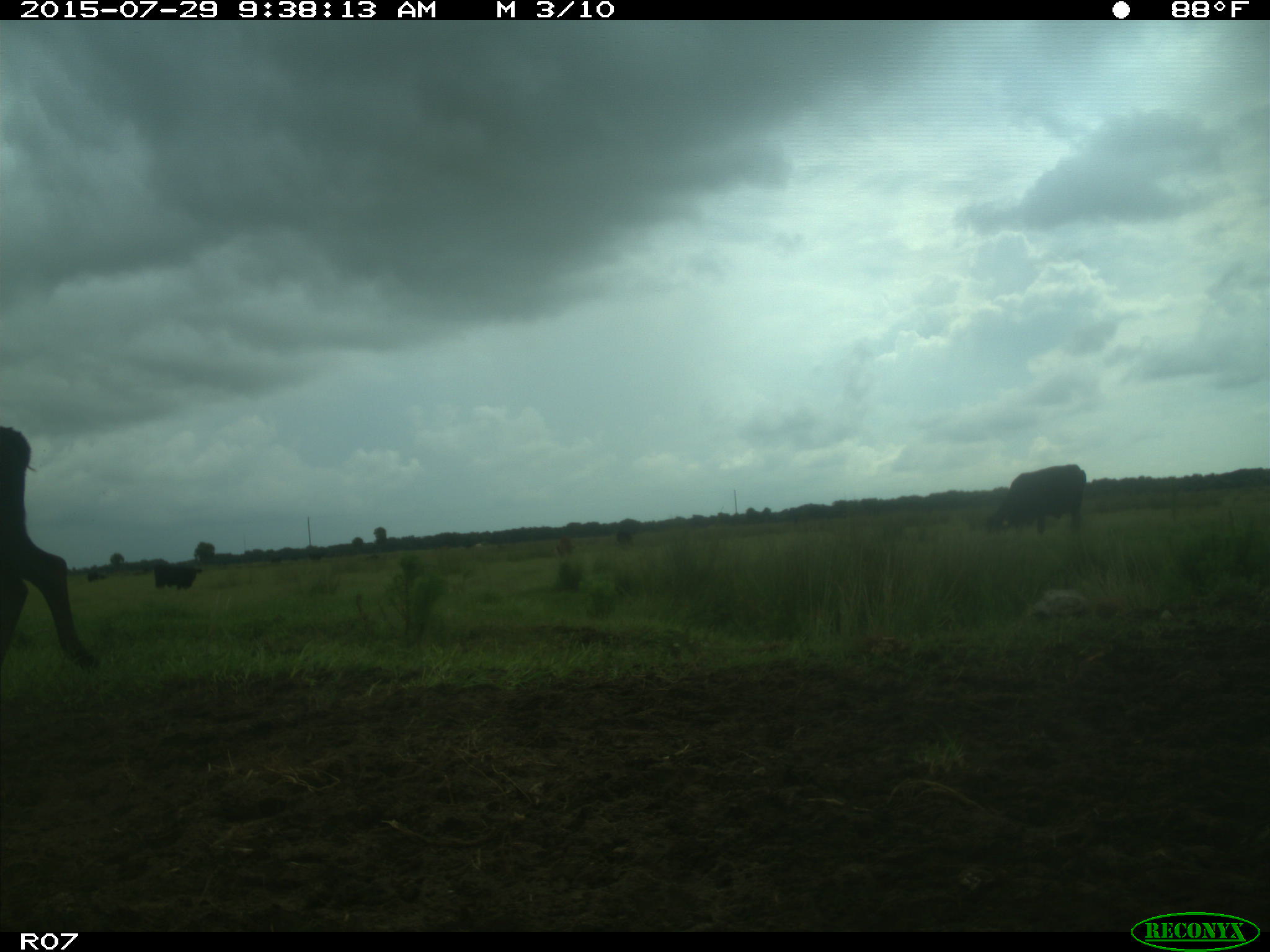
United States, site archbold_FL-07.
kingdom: Animalia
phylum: Chordata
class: Mammalia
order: Artiodactyla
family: Bovidae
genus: Bos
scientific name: Bos taurus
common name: domestic cow